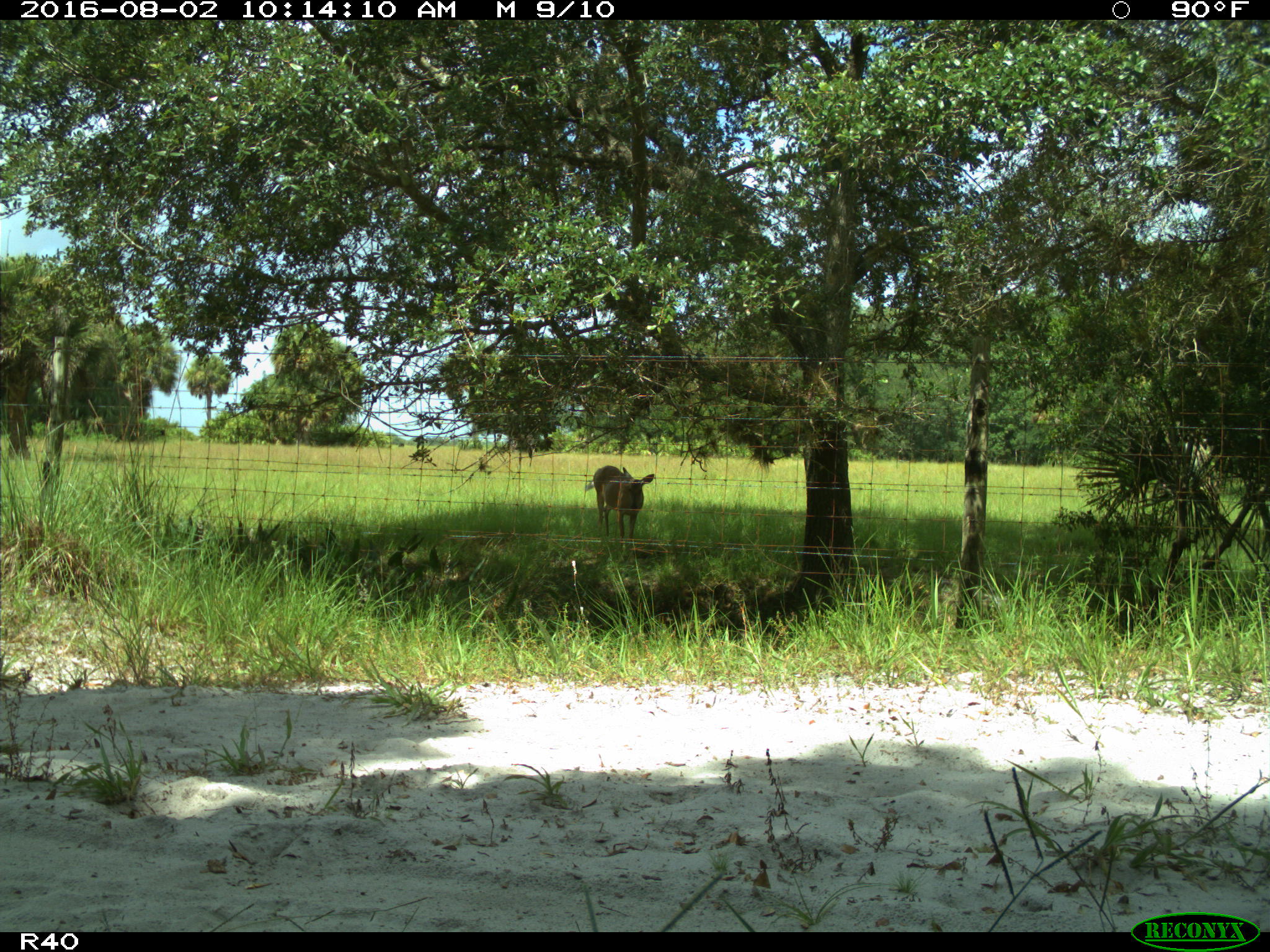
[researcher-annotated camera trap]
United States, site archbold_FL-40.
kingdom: Animalia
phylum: Chordata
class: Mammalia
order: Artiodactyla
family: Cervidae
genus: Odocoileus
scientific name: Odocoileus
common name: deer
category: unidentified deer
Unidentified deer (deer) (Odocoileus).